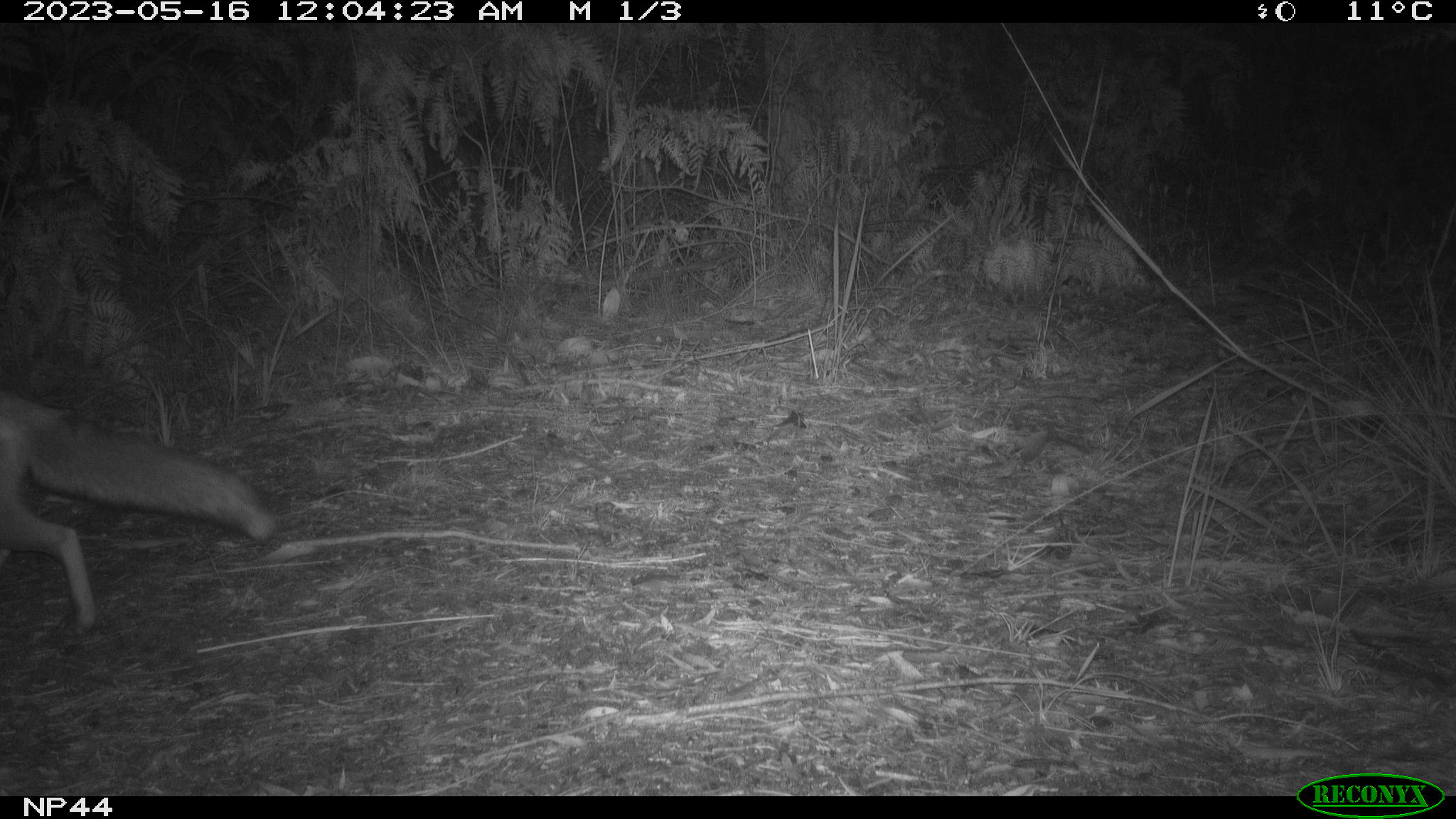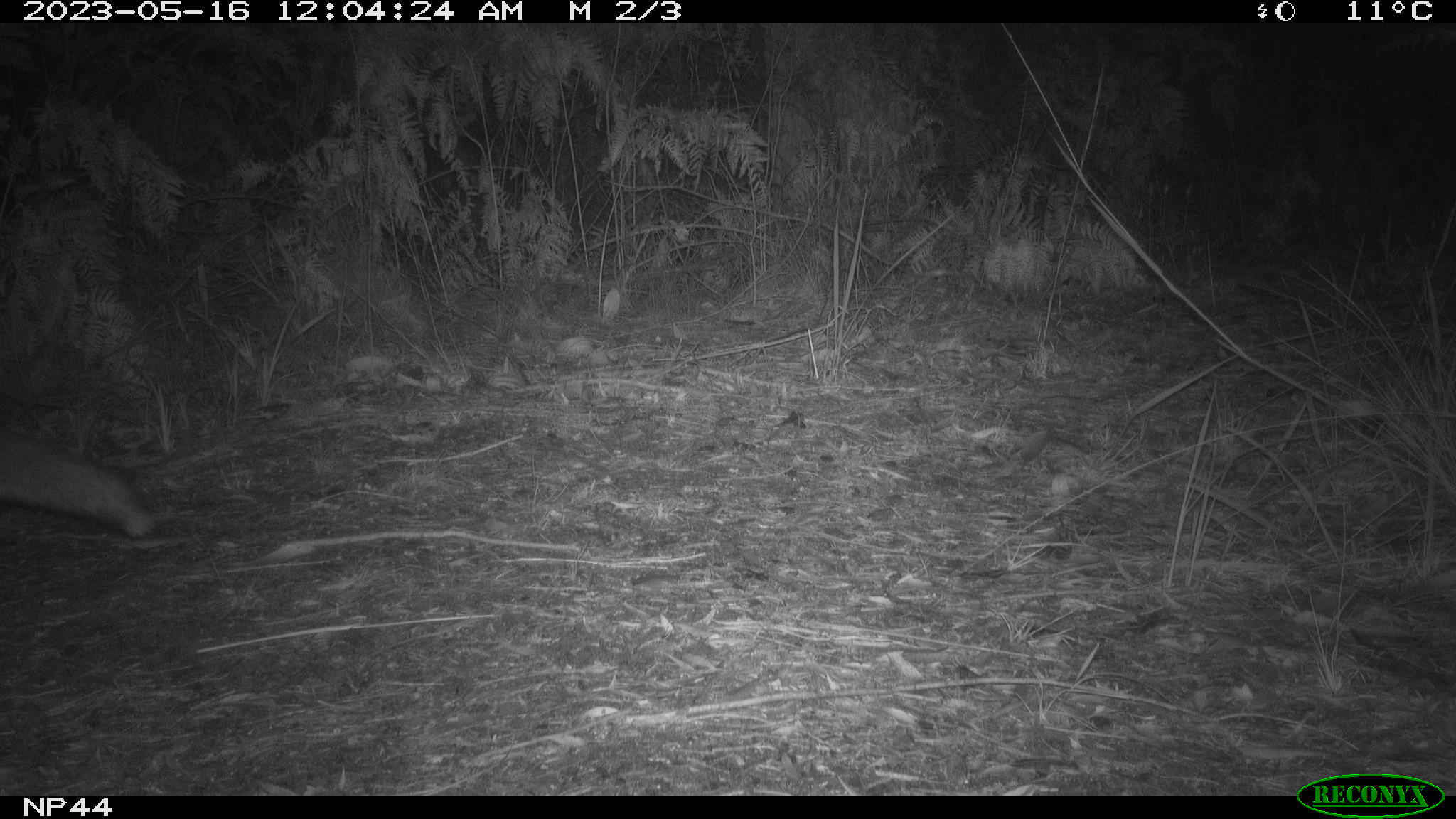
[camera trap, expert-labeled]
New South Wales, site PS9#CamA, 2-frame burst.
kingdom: Animalia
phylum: Chordata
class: Mammalia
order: Carnivora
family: Canidae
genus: Vulpes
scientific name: Vulpes vulpes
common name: red fox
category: fox